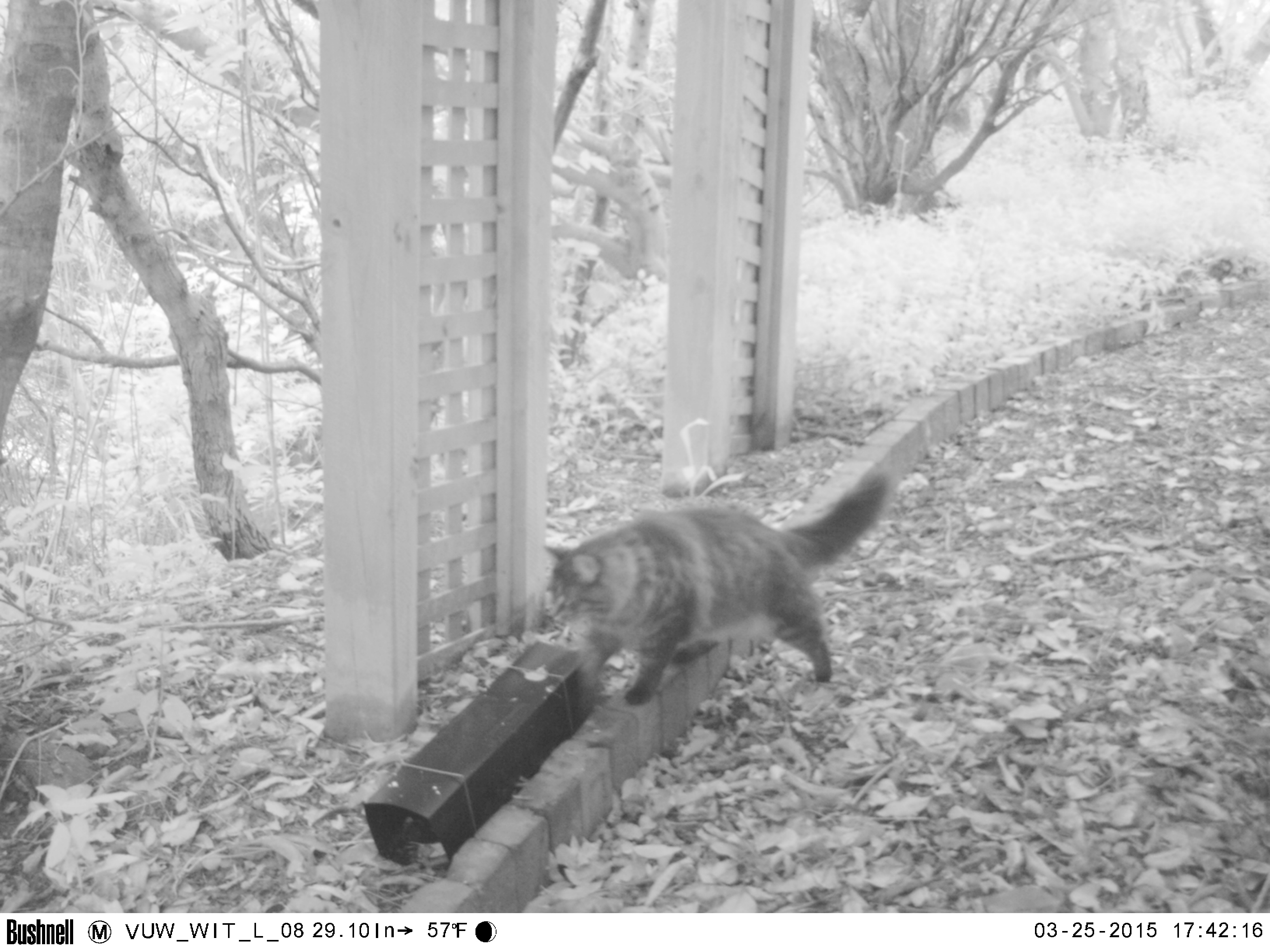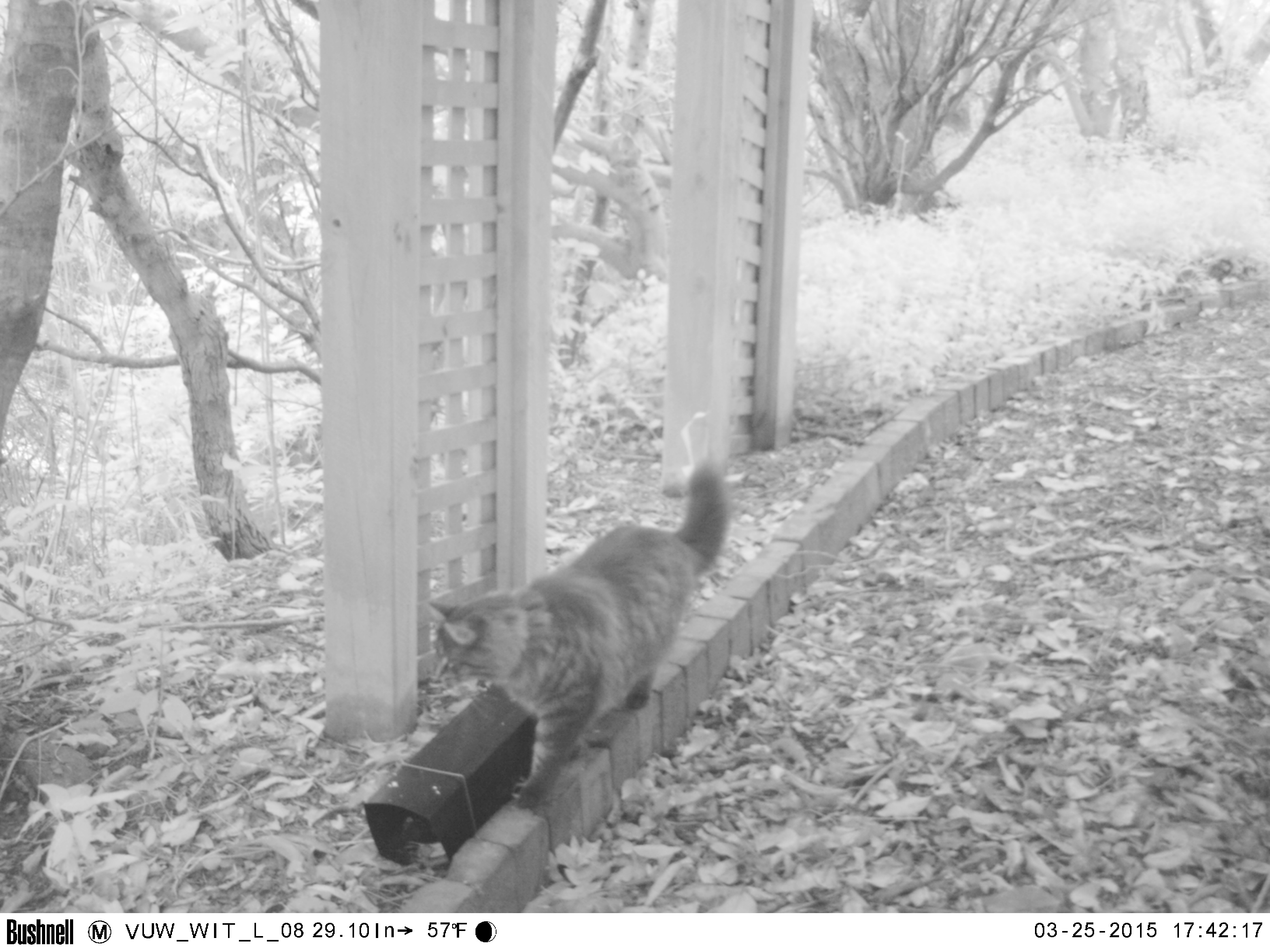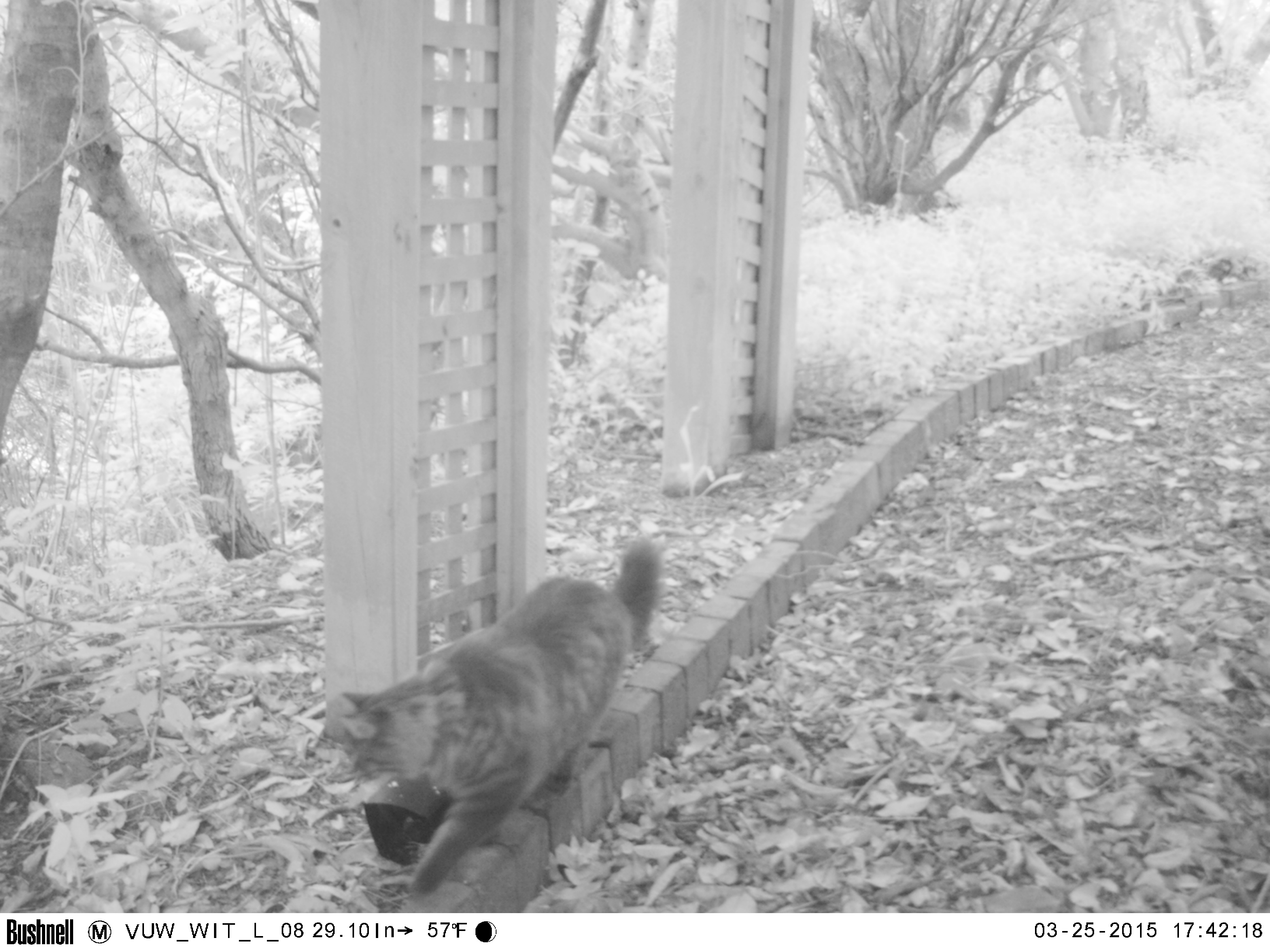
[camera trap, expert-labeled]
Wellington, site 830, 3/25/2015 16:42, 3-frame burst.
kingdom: Animalia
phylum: Chordata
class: Mammalia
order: Carnivora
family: Felidae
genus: Felis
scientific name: Felis catus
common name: cat